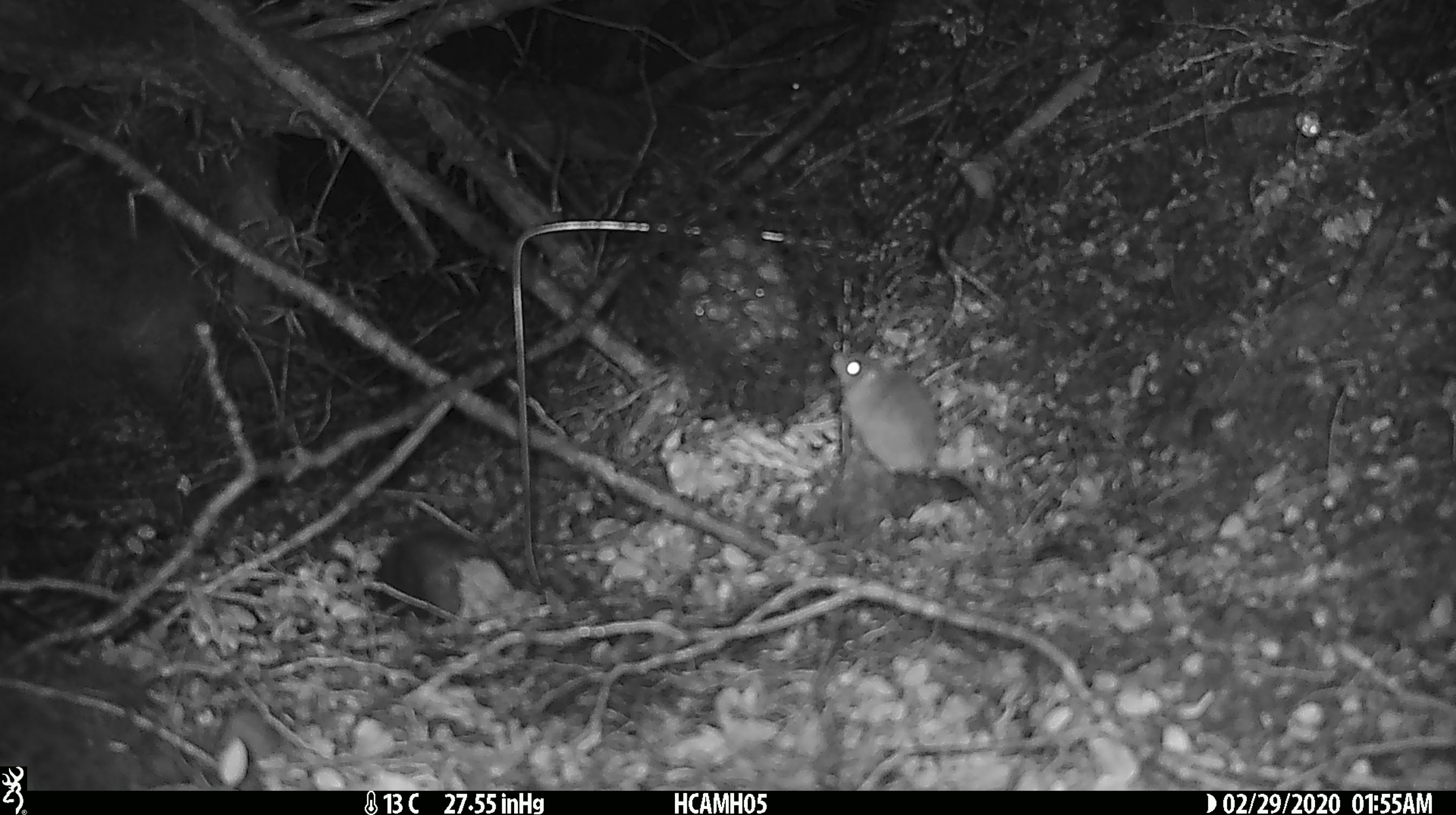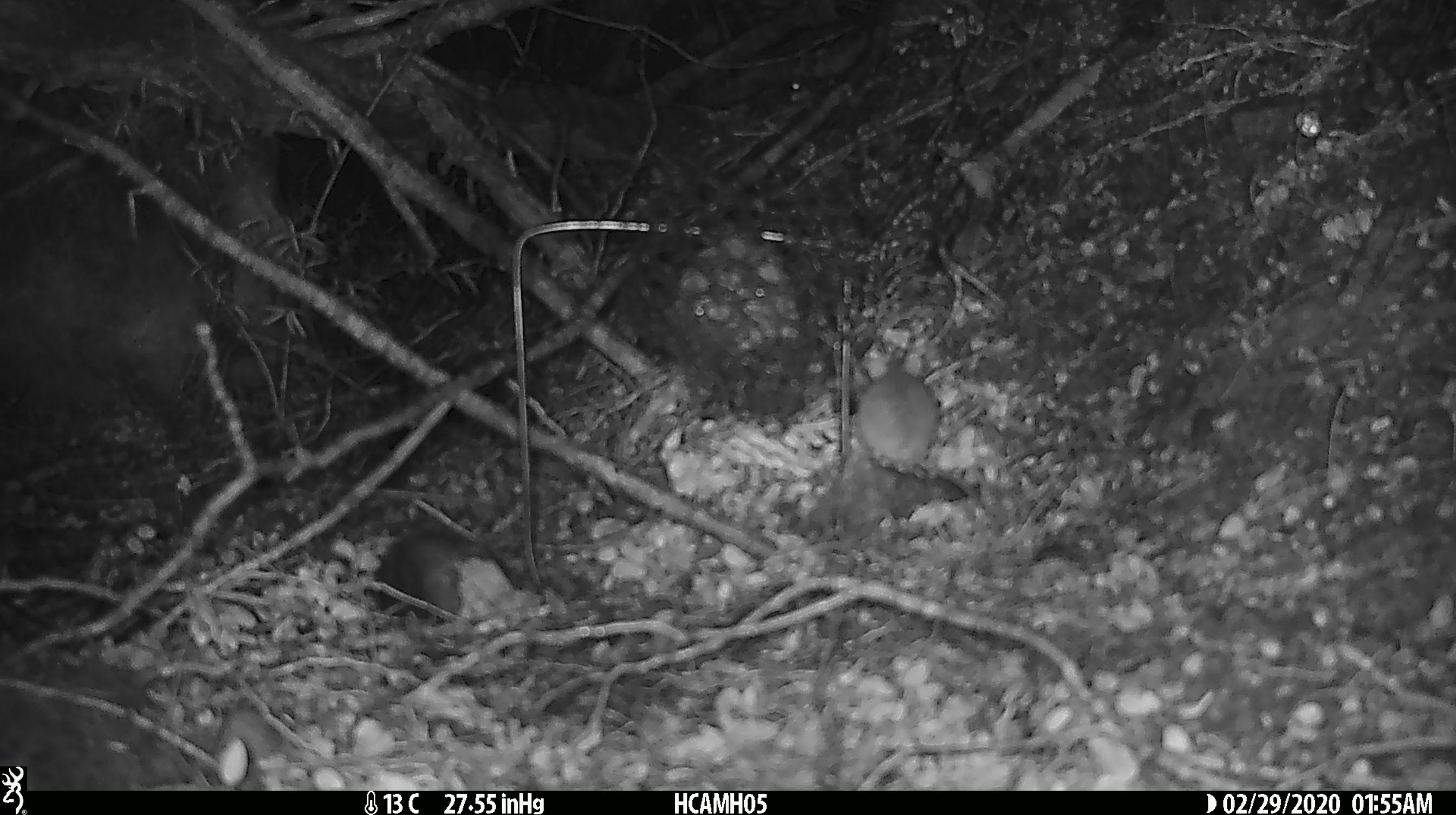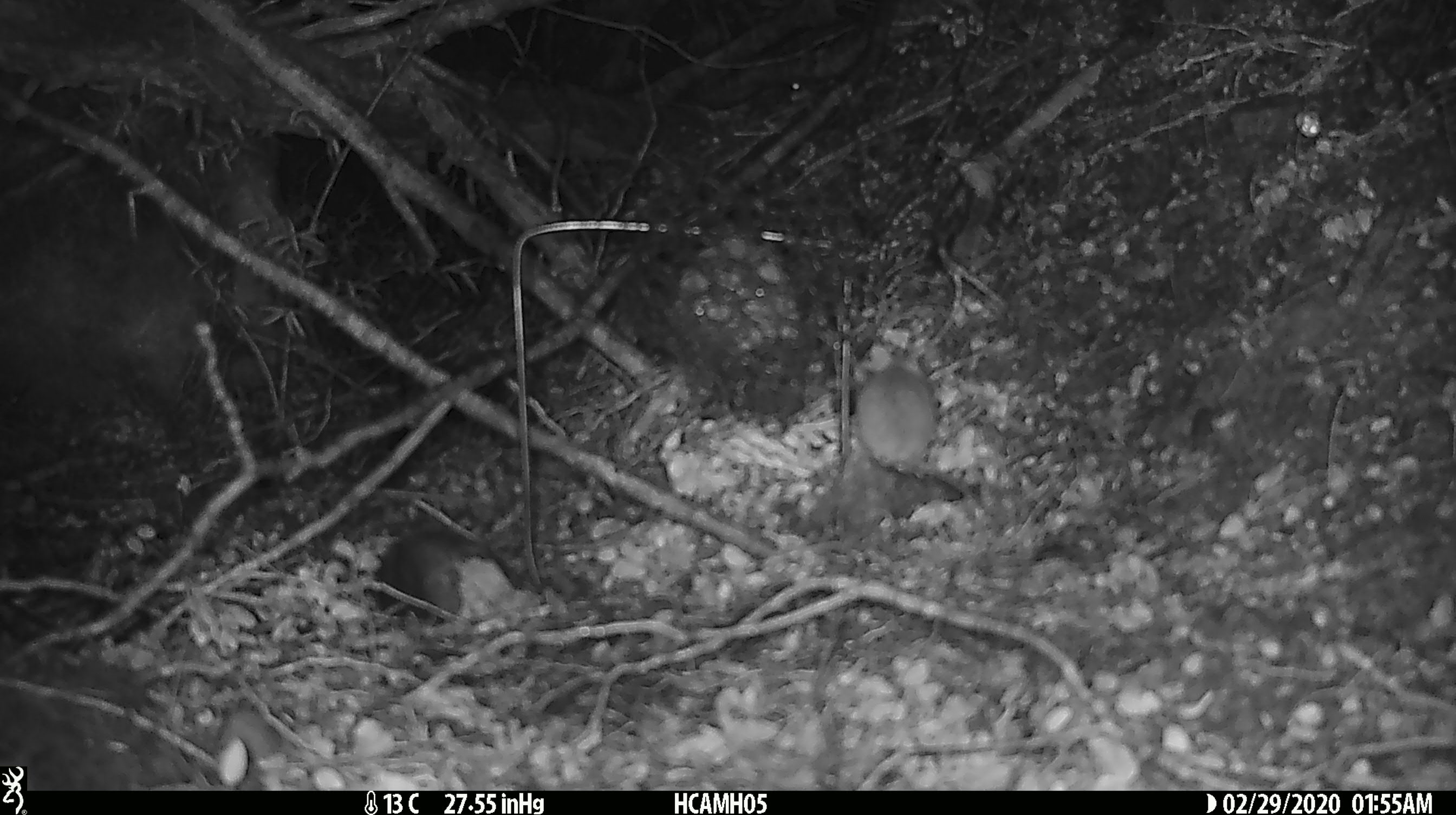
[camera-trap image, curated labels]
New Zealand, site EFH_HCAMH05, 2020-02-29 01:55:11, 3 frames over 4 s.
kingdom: Animalia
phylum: Chordata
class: Mammalia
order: Rodentia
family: Muridae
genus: Mus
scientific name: Mus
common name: mouse